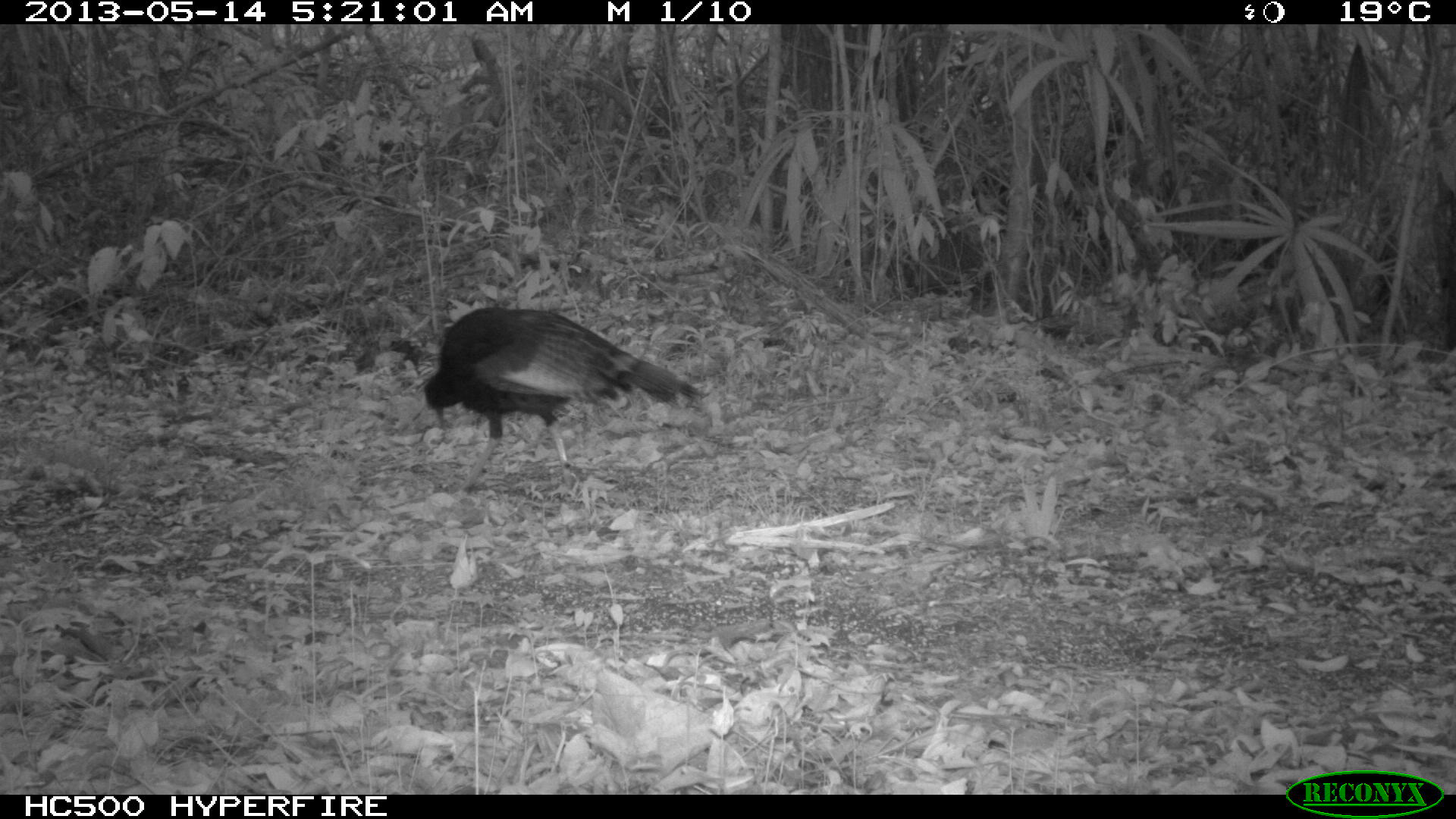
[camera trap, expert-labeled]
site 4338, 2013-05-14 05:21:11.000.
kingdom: Animalia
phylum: Chordata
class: Aves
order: Galliformes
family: Phasianidae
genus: Meleagris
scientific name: Meleagris ocellata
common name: ocellated turkey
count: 1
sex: male